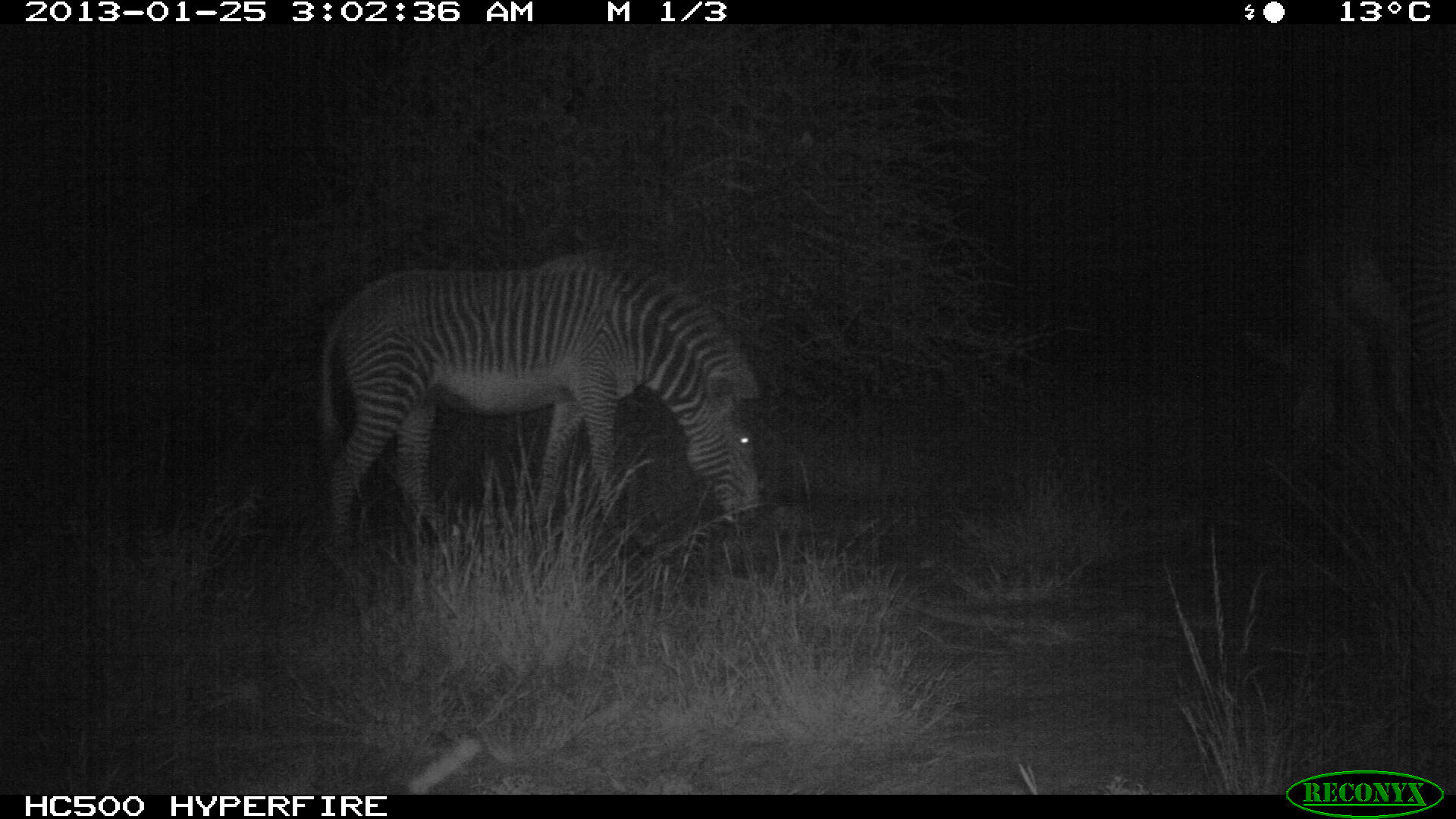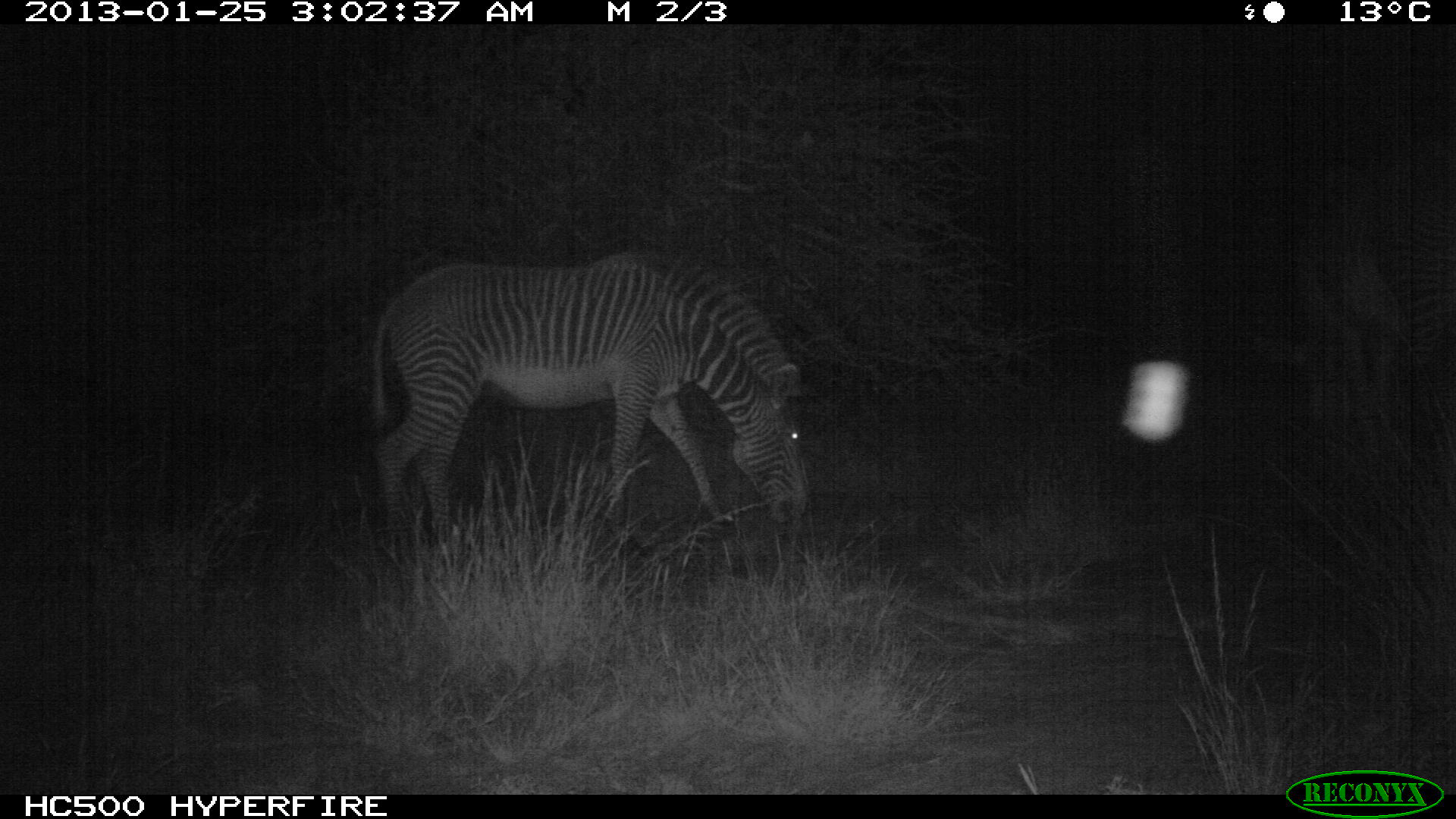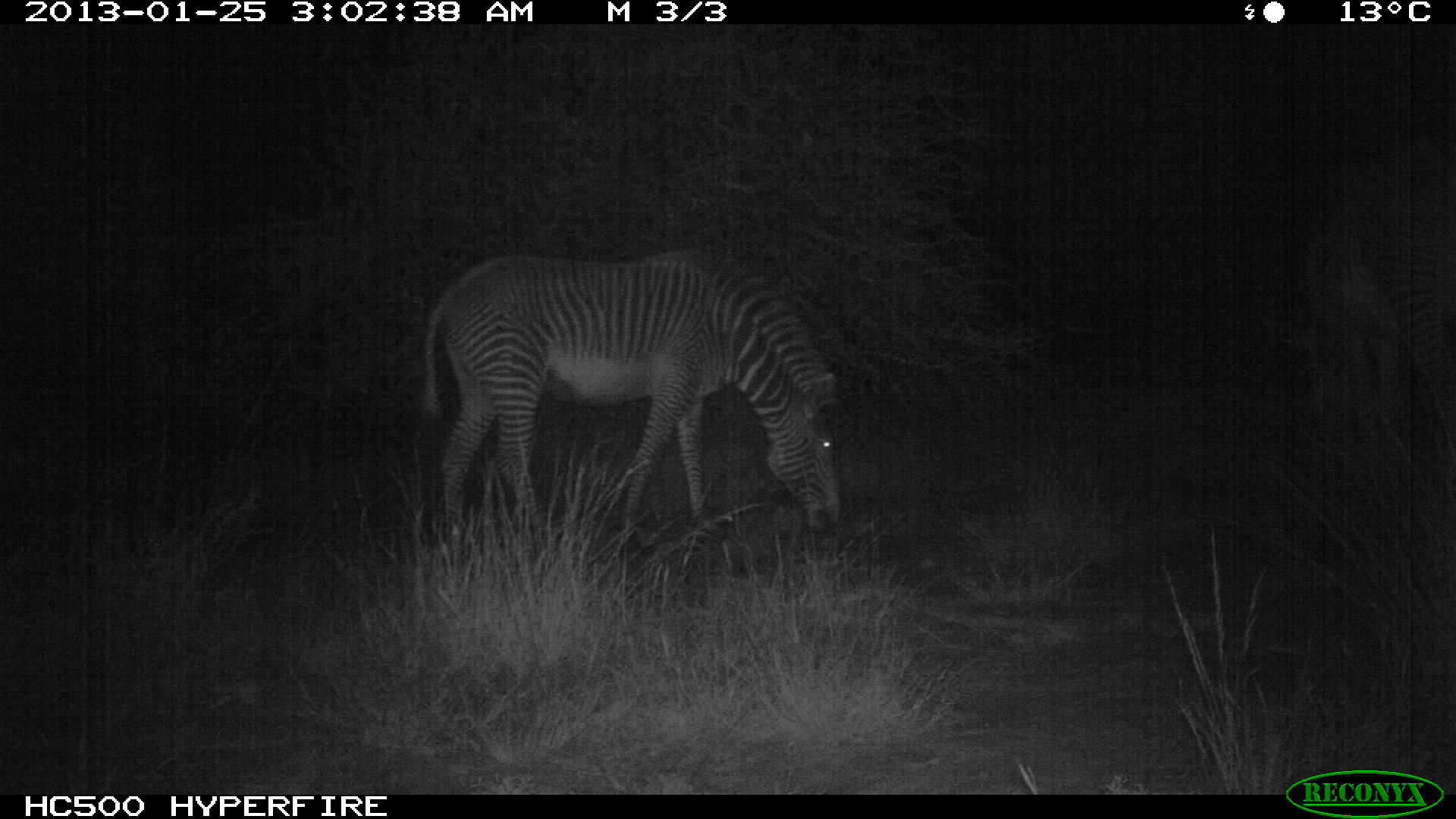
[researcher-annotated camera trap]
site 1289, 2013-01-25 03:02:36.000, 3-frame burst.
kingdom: Animalia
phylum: Chordata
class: Mammalia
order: Perissodactyla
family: Equidae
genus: Equus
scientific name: Equus grevyi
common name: grévy's zebra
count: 2